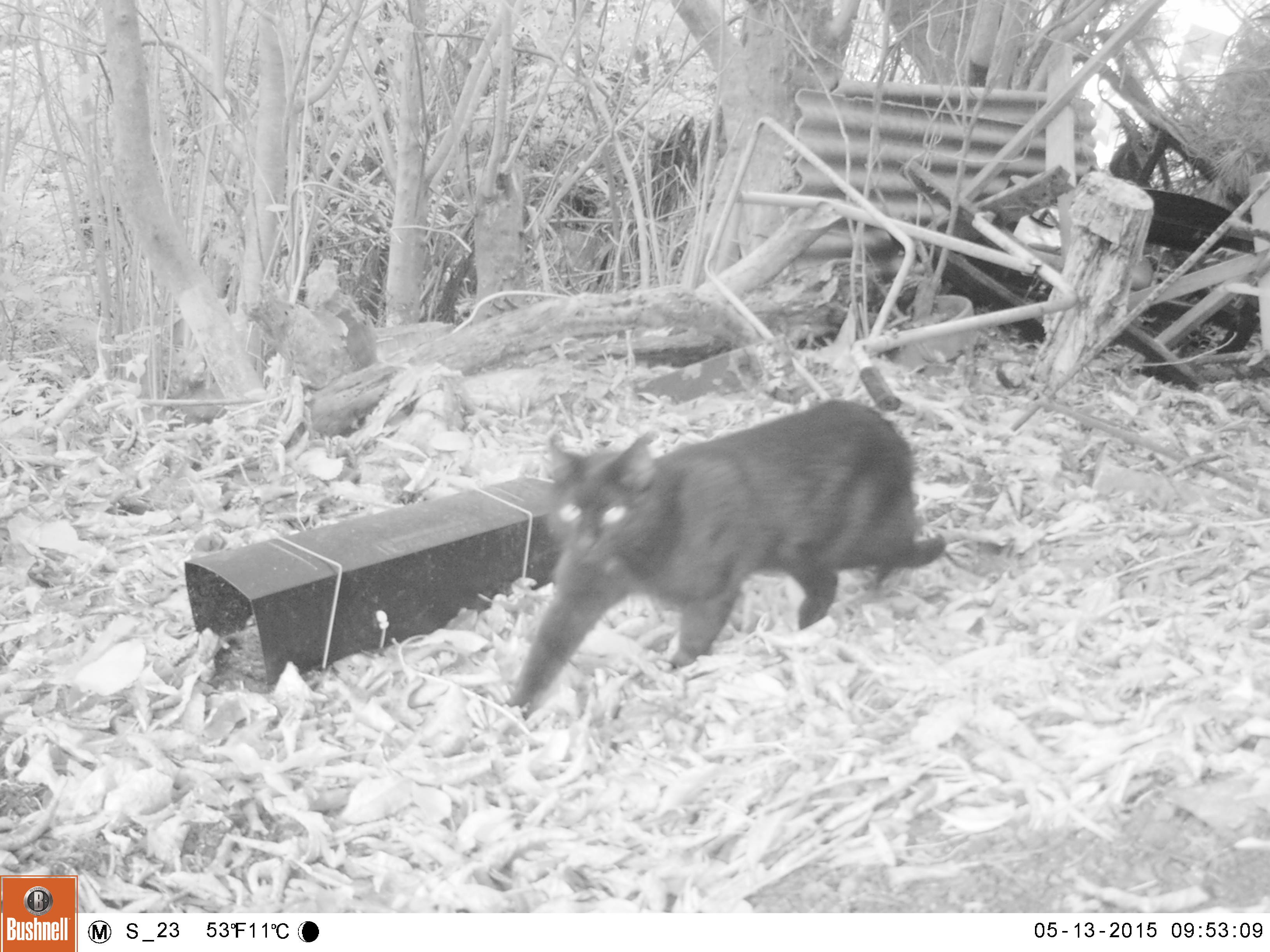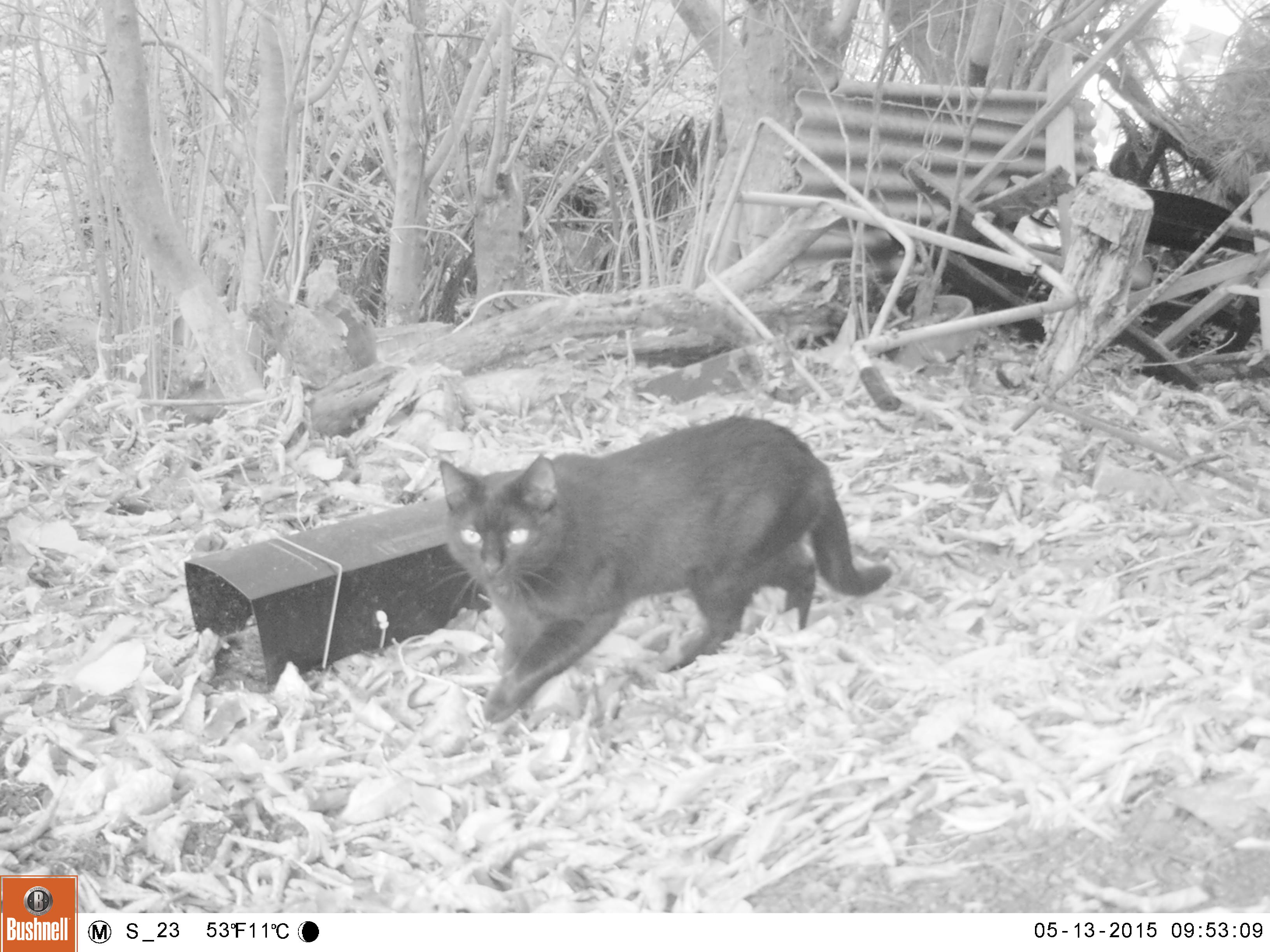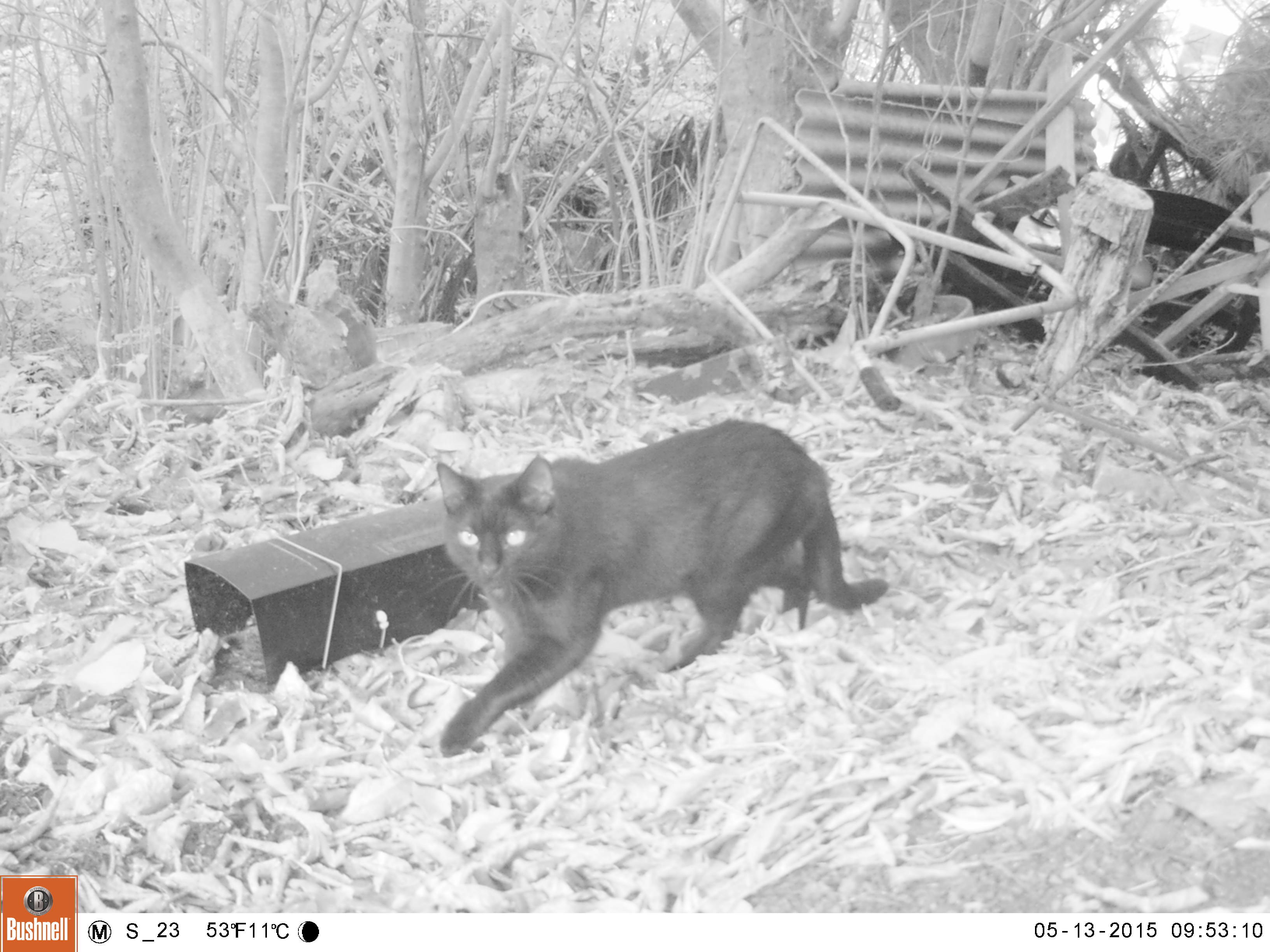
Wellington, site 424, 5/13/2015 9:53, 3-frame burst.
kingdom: Animalia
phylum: Chordata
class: Mammalia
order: Carnivora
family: Felidae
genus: Felis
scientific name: Felis catus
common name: cat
Cat (Felis catus).